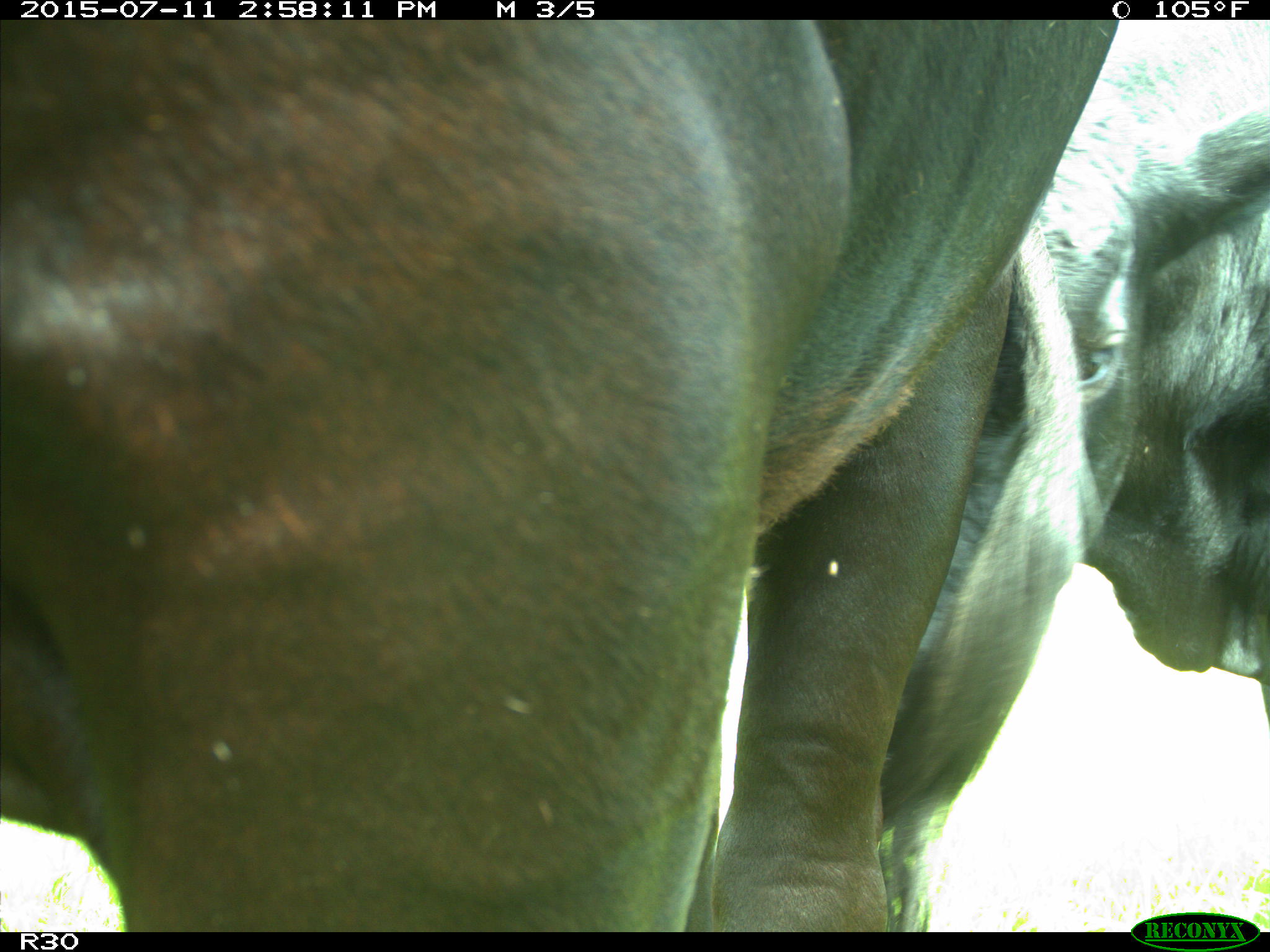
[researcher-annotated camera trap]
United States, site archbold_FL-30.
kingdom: Animalia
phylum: Chordata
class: Mammalia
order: Artiodactyla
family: Bovidae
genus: Bos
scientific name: Bos taurus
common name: domestic cow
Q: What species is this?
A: Bos taurus (domestic cow).